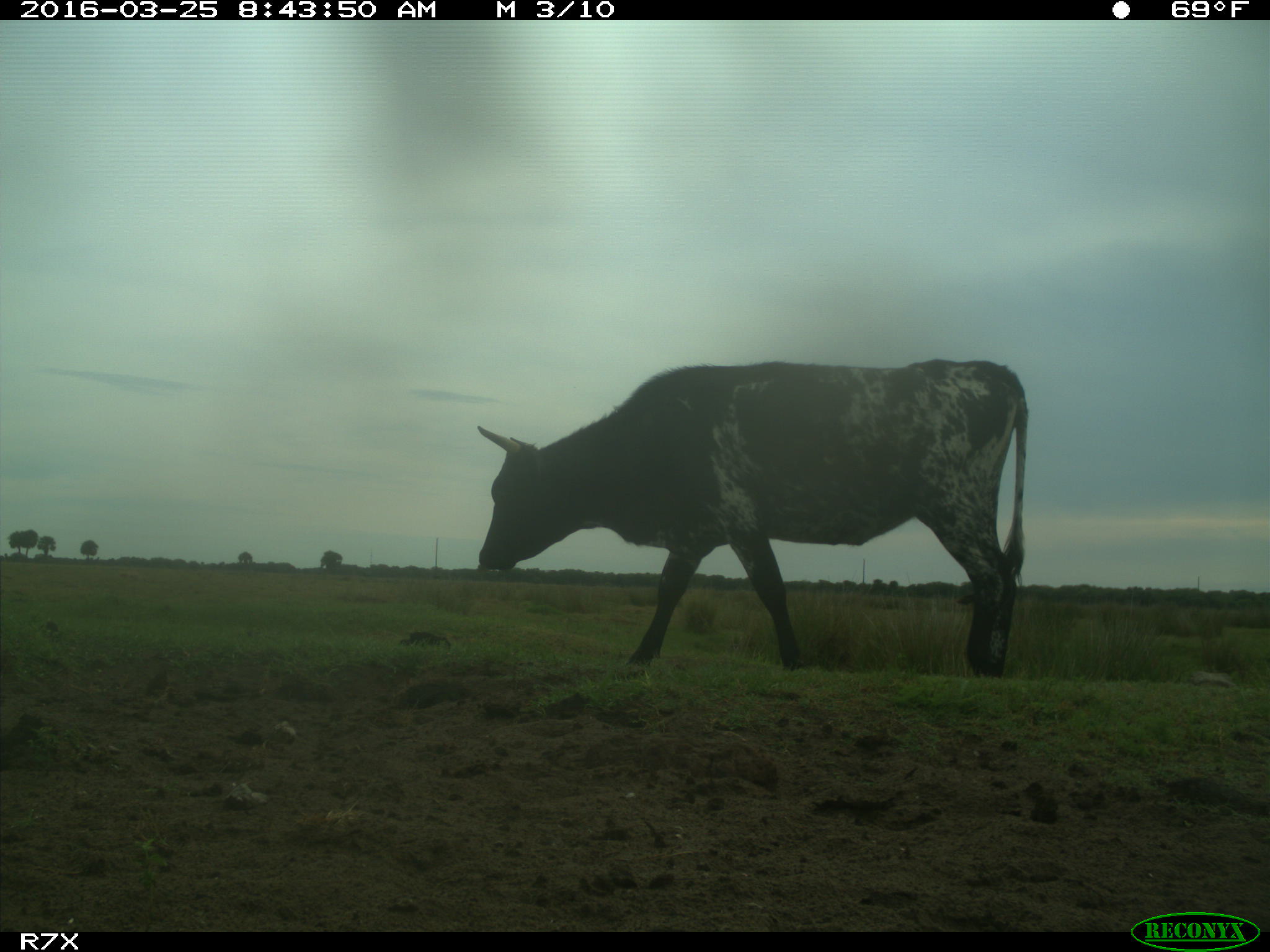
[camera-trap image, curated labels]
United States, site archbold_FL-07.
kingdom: Animalia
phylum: Chordata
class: Mammalia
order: Artiodactyla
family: Bovidae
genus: Bos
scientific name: Bos taurus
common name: domestic cow